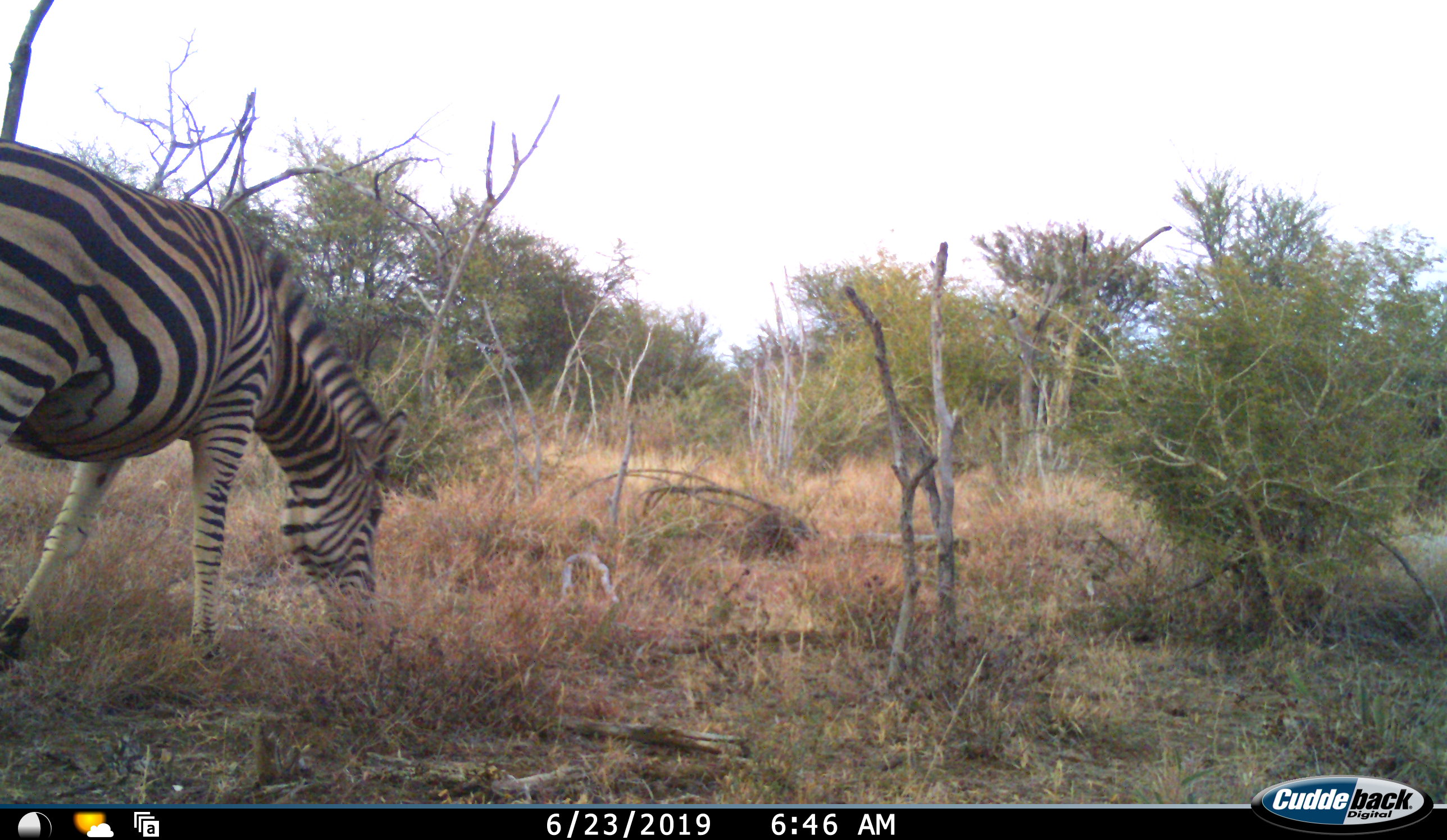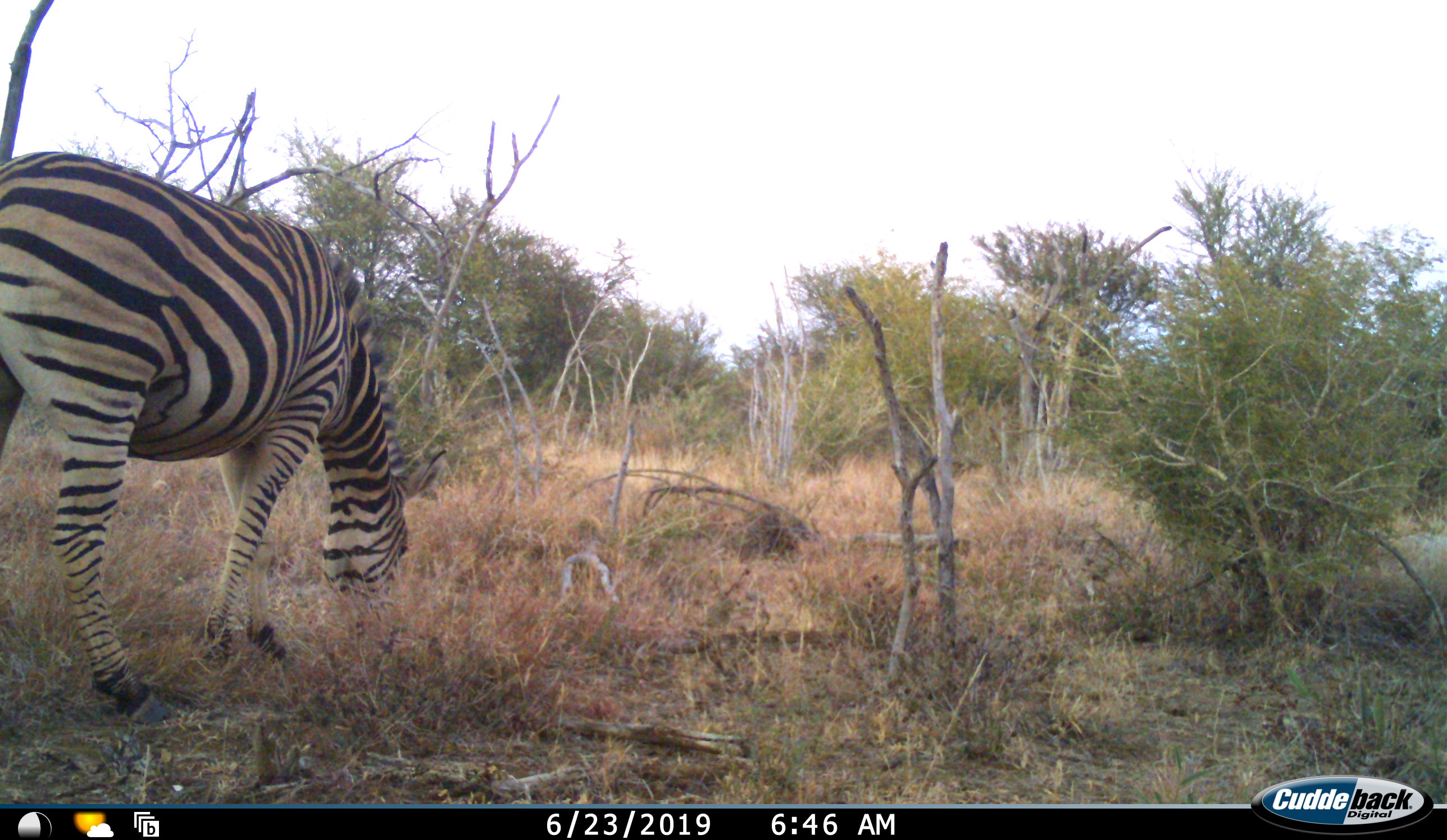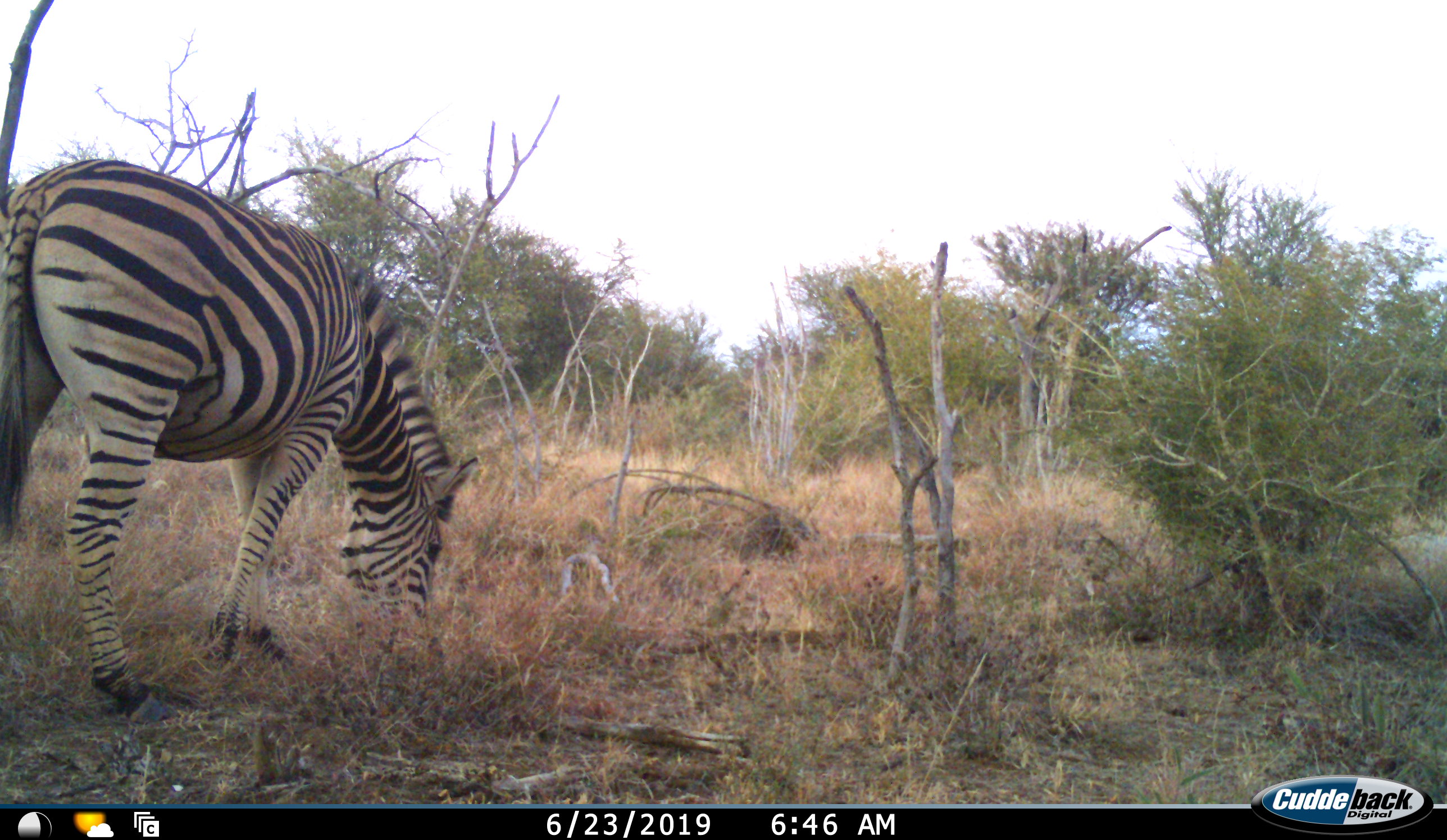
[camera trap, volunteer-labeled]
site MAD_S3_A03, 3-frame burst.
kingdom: Animalia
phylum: Chordata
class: Mammalia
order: Perissodactyla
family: Equidae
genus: Equus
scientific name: Equus quagga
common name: plains zebra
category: zebraplains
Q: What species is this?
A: Zebraplains (plains zebra) (Equus quagga).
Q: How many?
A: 1.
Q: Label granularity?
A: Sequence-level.